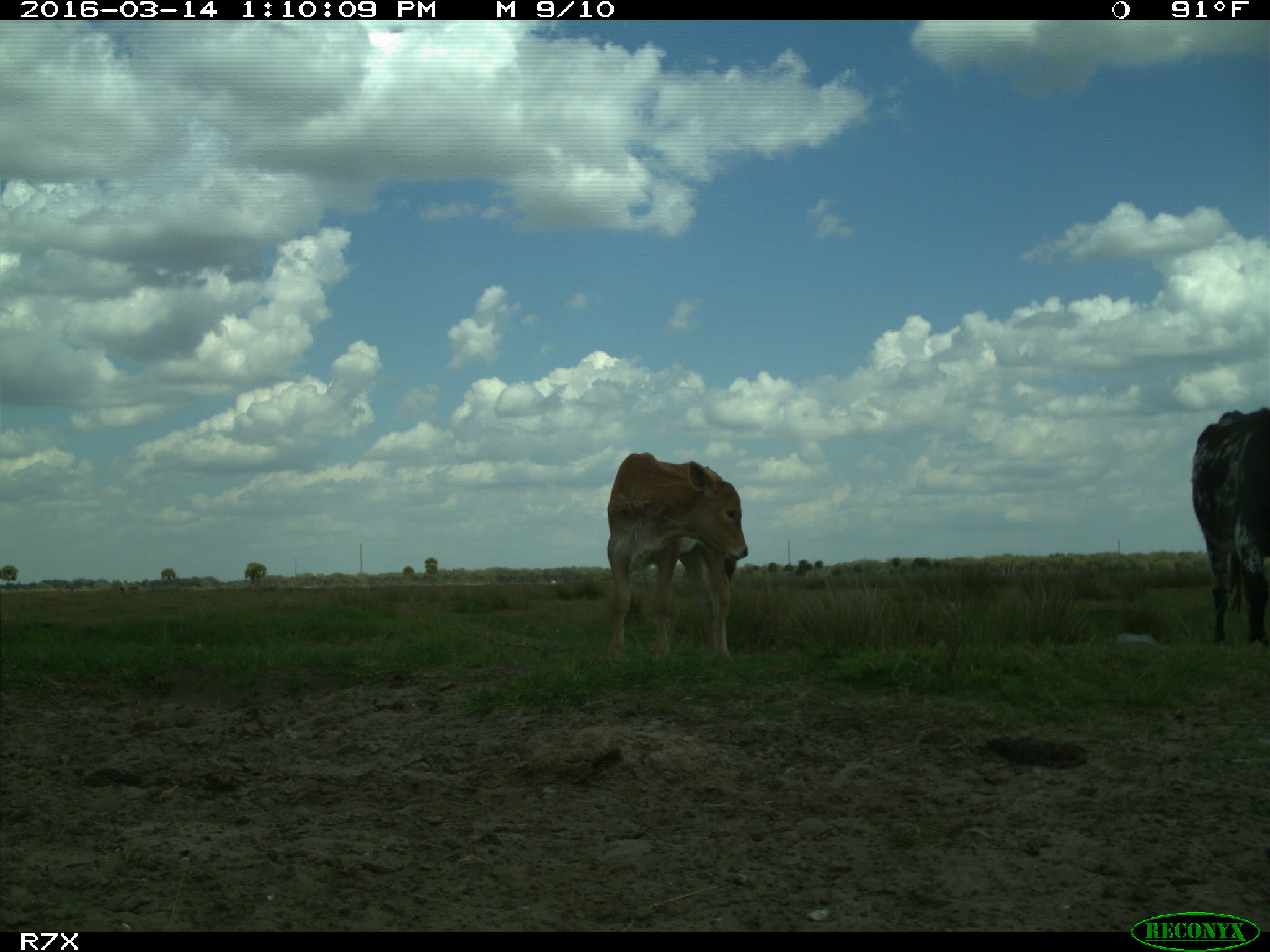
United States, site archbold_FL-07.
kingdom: Animalia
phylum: Chordata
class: Mammalia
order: Artiodactyla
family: Bovidae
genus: Bos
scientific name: Bos taurus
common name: domestic cow